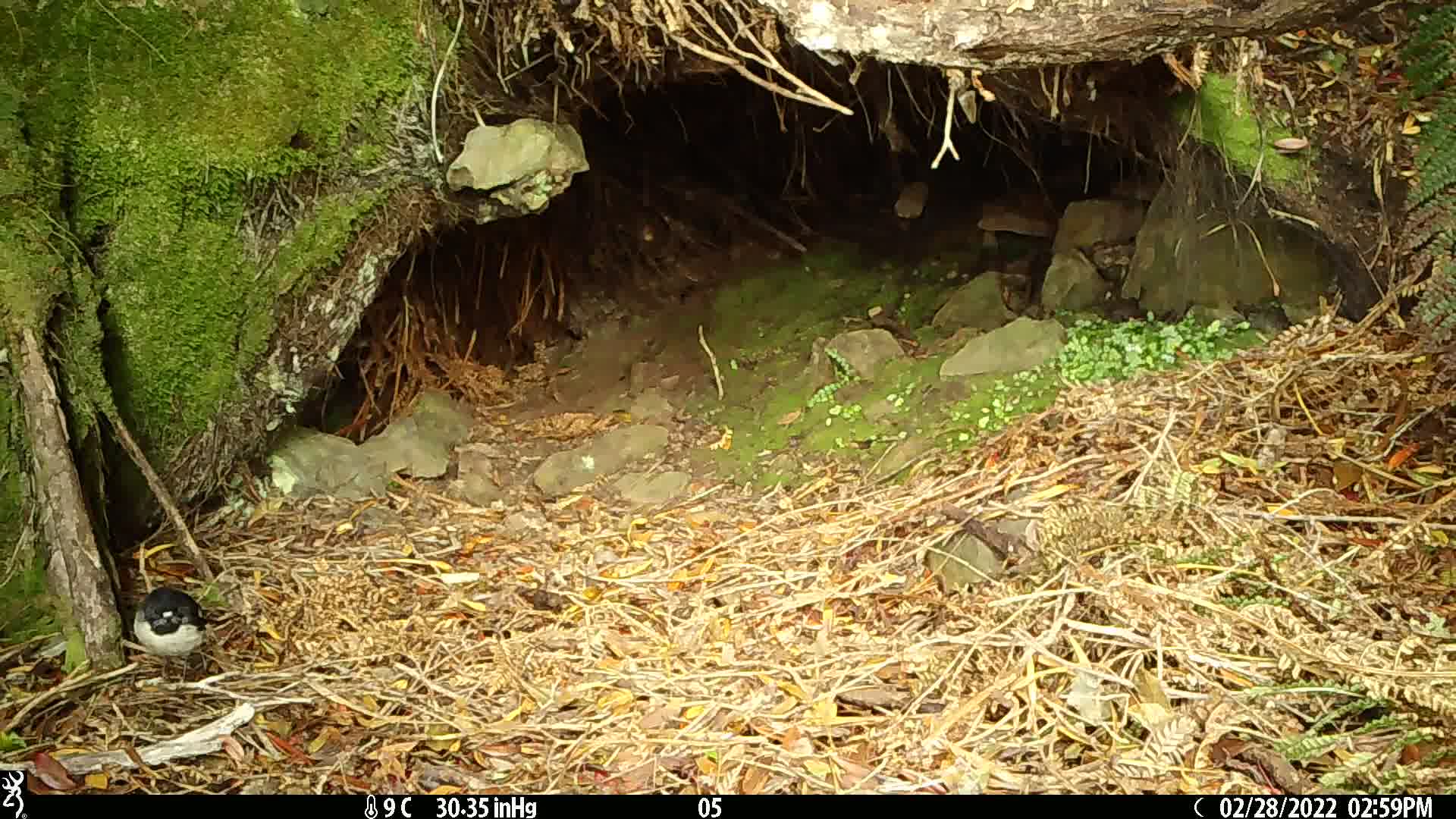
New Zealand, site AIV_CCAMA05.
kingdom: Animalia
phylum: Chordata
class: Aves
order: Passeriformes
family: Petroicidae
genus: Petroica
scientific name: Petroica macrocephala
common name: tomtit